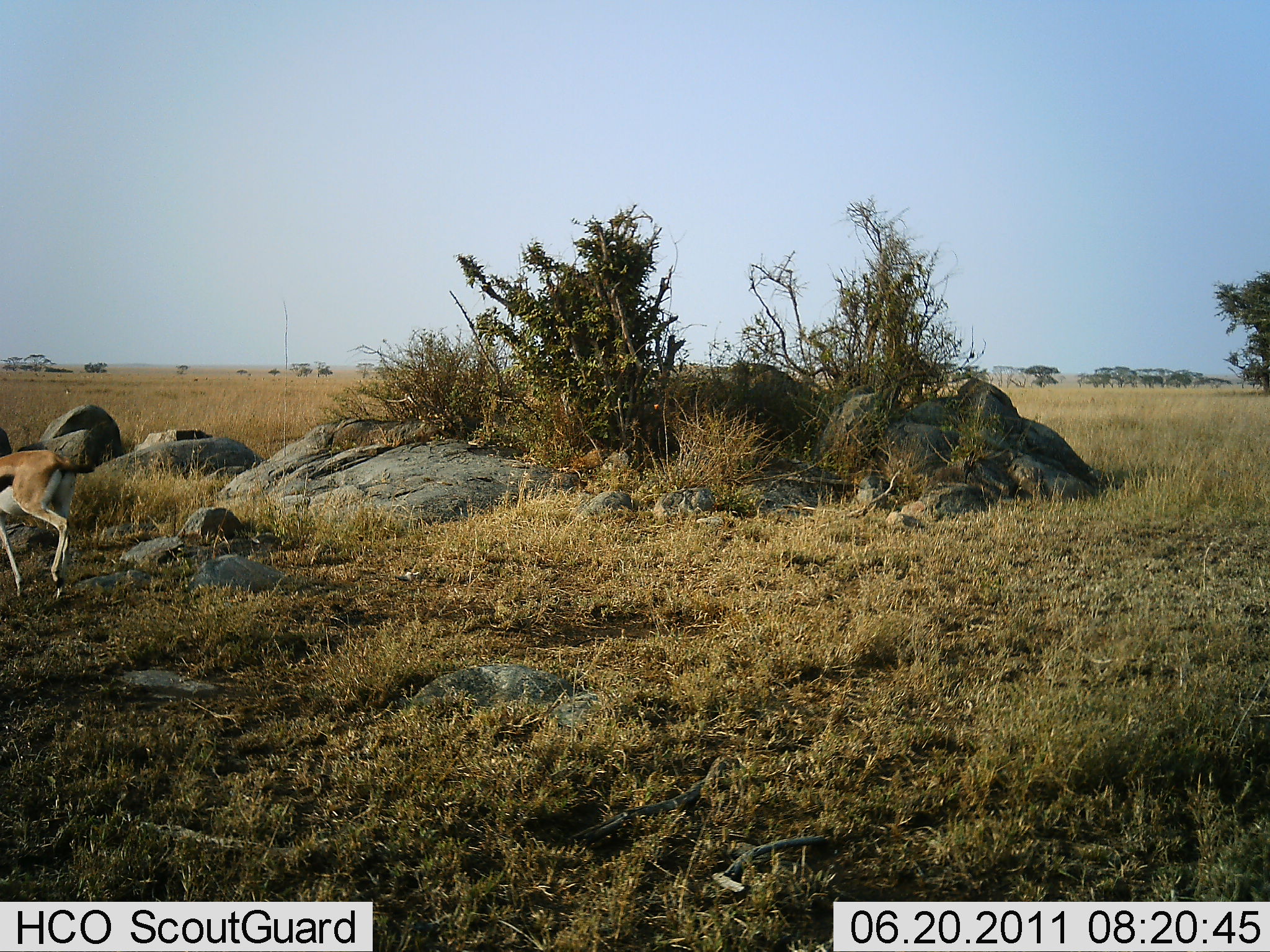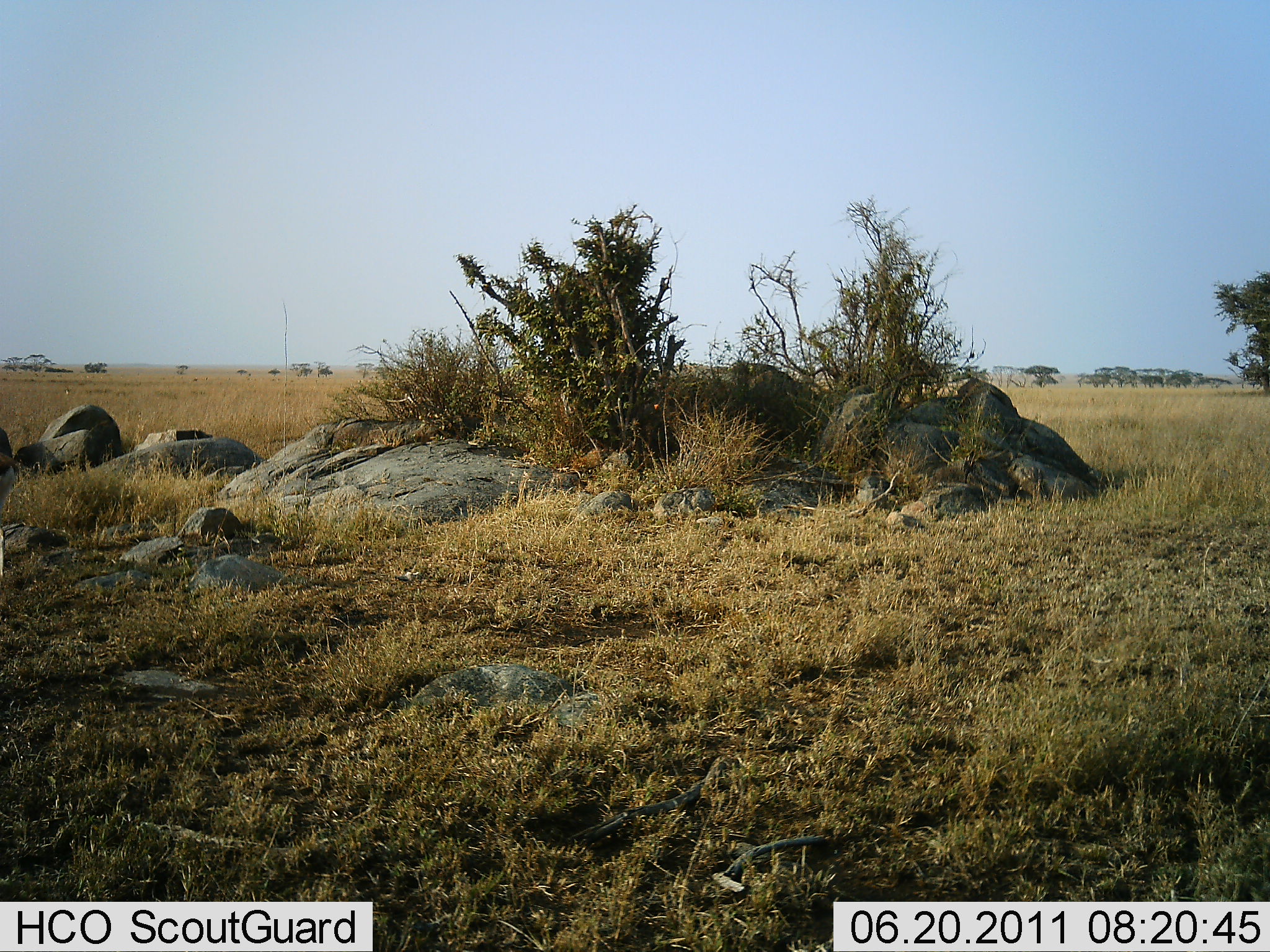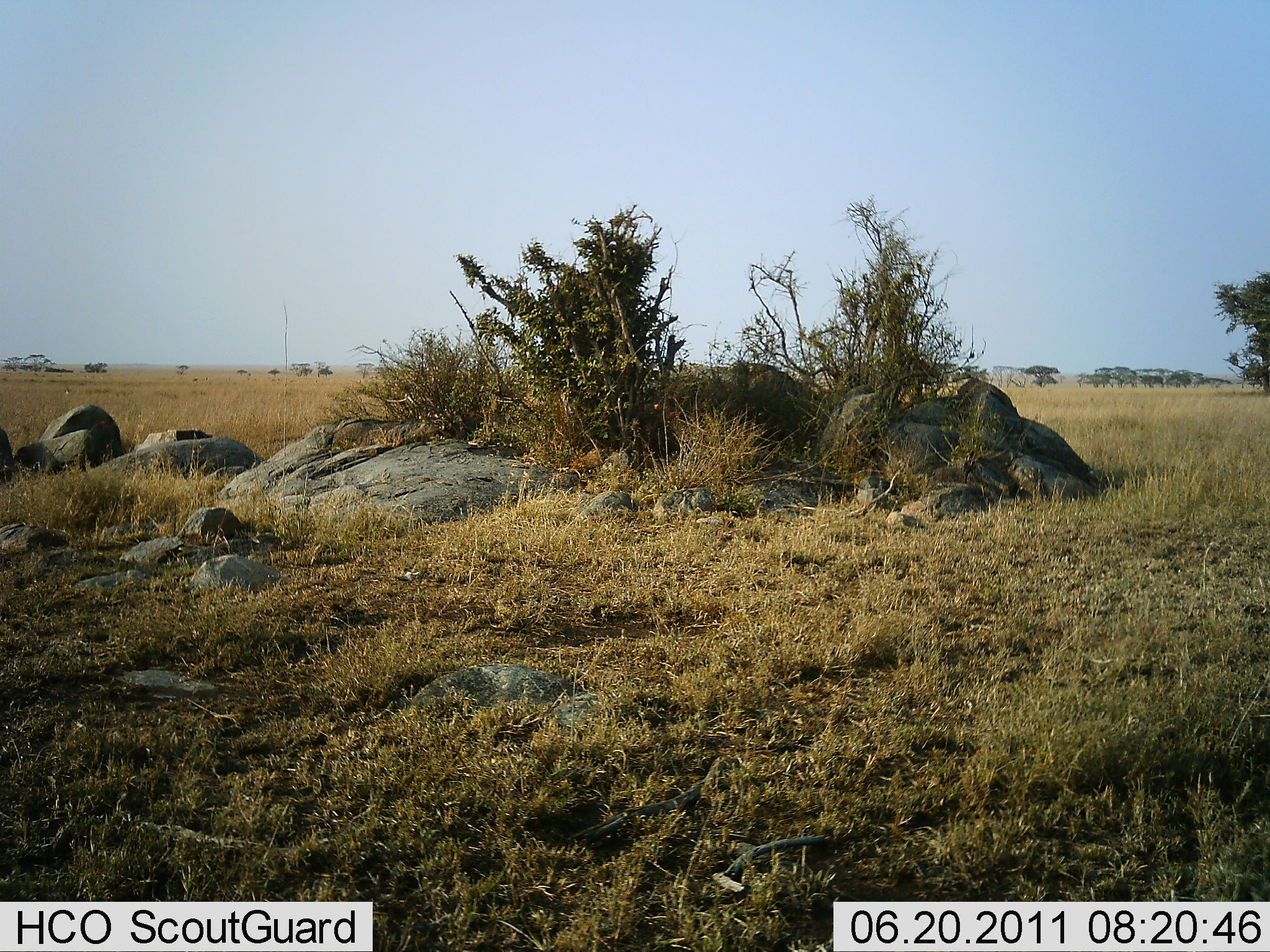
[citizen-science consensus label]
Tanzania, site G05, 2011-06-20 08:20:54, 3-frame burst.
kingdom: Animalia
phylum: Chordata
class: Mammalia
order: Artiodactyla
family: Bovidae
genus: Eudorcas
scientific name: Eudorcas thomsonii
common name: thomson's gazelle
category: gazellethomsons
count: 1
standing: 0%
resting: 0%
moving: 100%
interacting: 0%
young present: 0%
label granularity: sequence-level